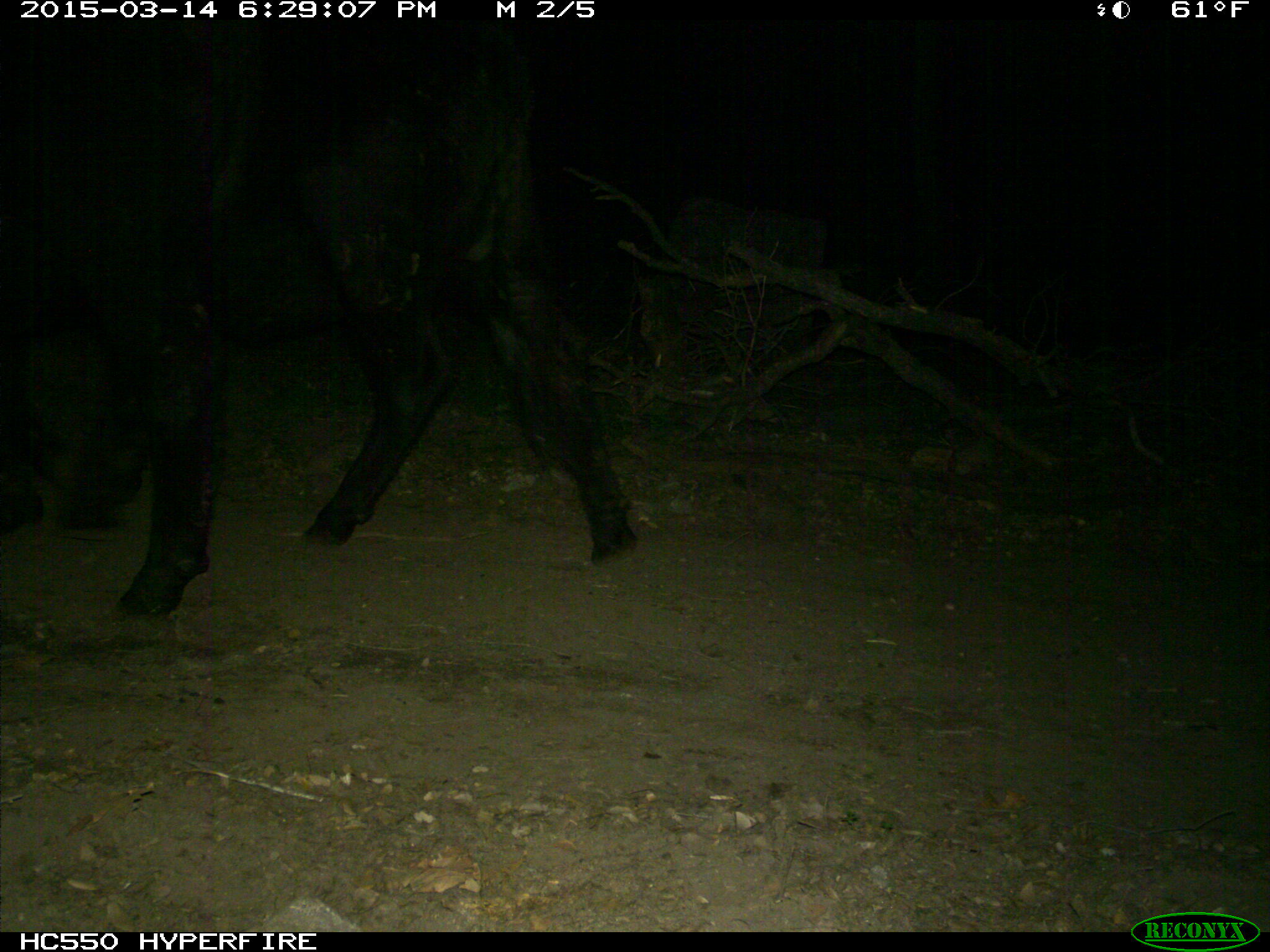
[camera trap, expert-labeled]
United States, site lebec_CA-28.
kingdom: Animalia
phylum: Chordata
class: Mammalia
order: Artiodactyla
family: Bovidae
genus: Bos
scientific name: Bos taurus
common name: domestic cow